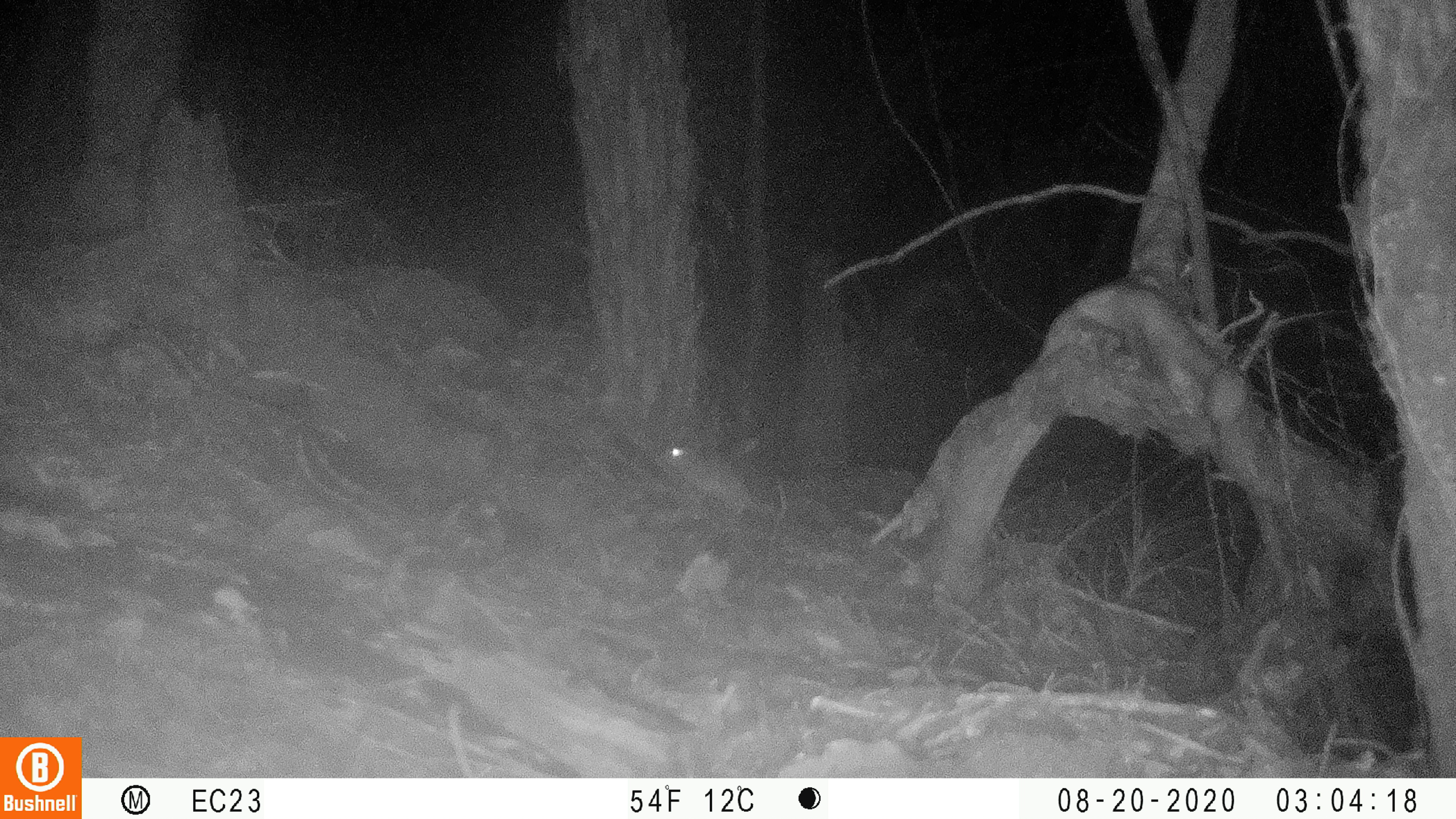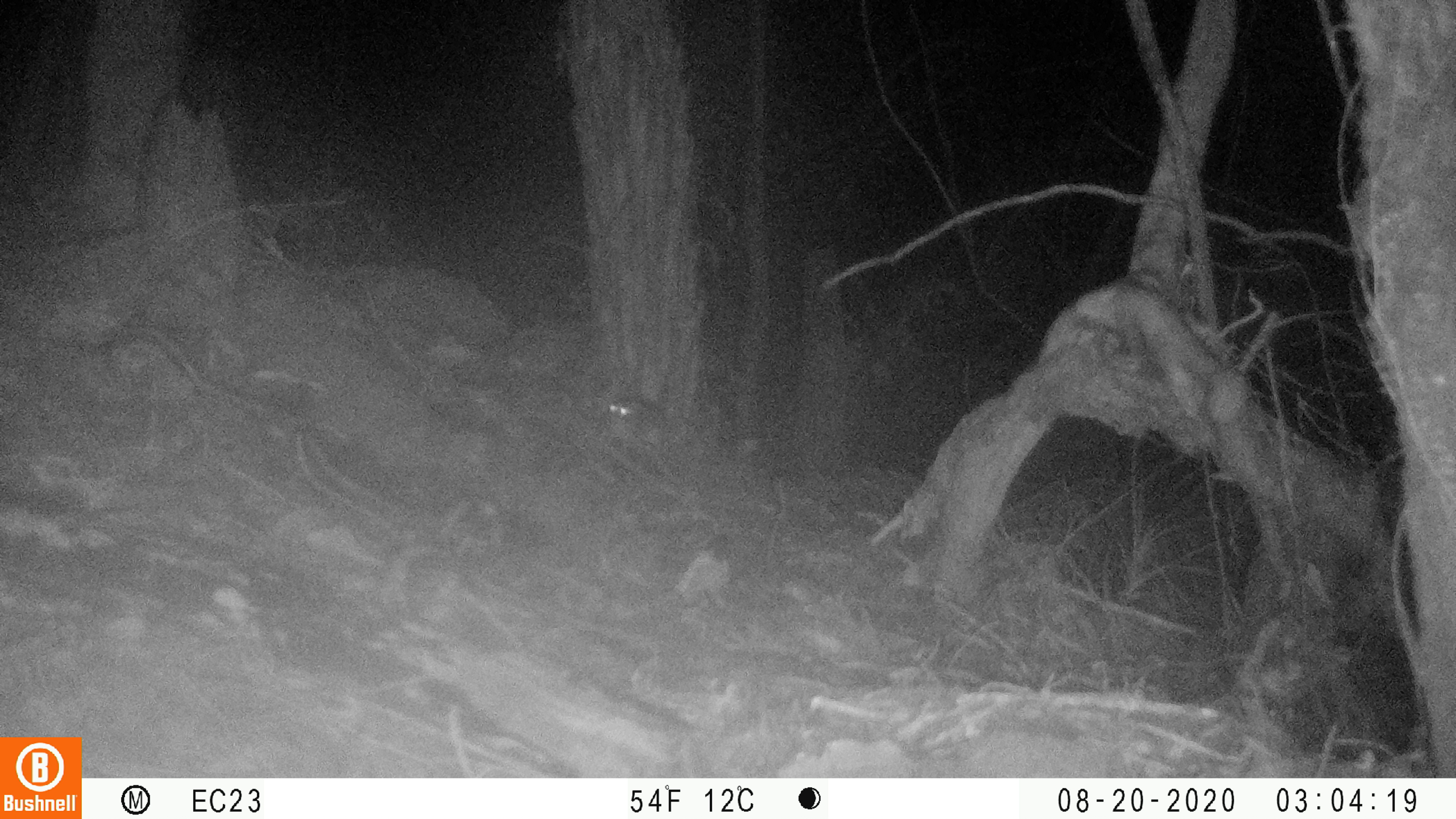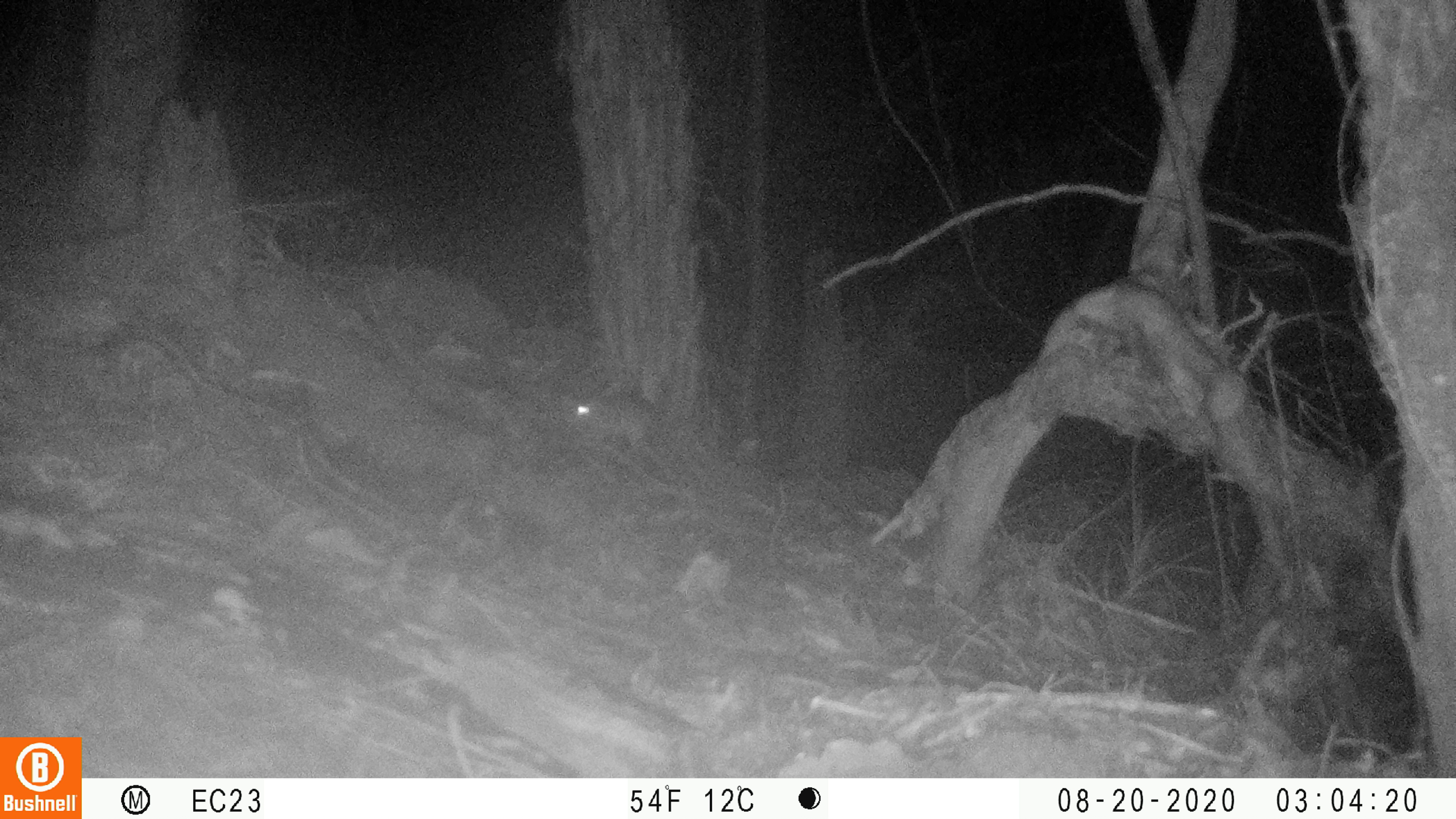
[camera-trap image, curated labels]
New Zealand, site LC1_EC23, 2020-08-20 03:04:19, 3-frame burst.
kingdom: Animalia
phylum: Chordata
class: Mammalia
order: Rodentia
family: Muridae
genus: Rattus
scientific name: Rattus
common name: rat